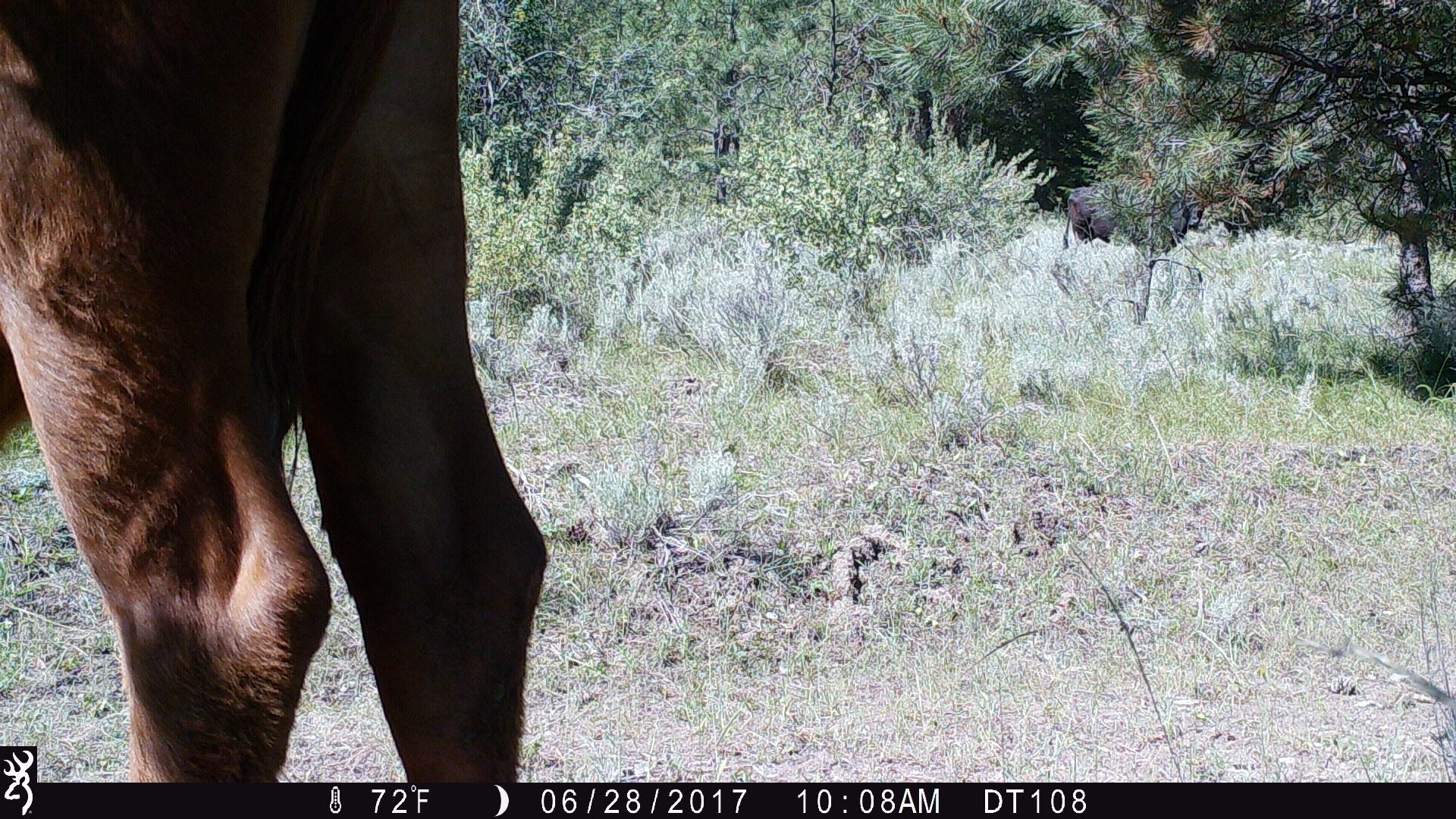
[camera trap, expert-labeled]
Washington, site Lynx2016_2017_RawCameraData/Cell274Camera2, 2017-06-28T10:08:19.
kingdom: Animalia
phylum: Chordata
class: Mammalia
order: Artiodactyla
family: Bovidae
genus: Bos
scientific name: Bos taurus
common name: domestic cattle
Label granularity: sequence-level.